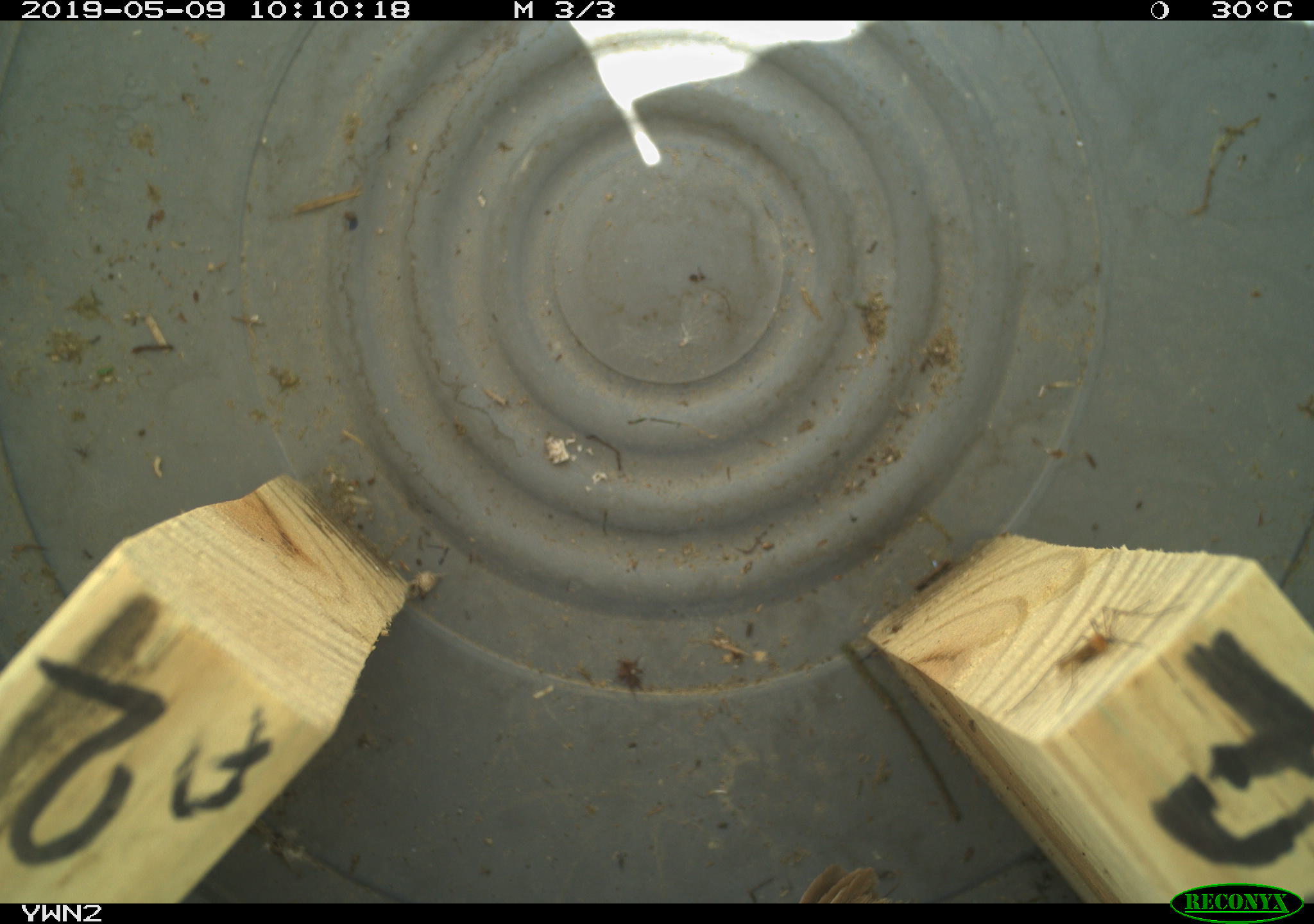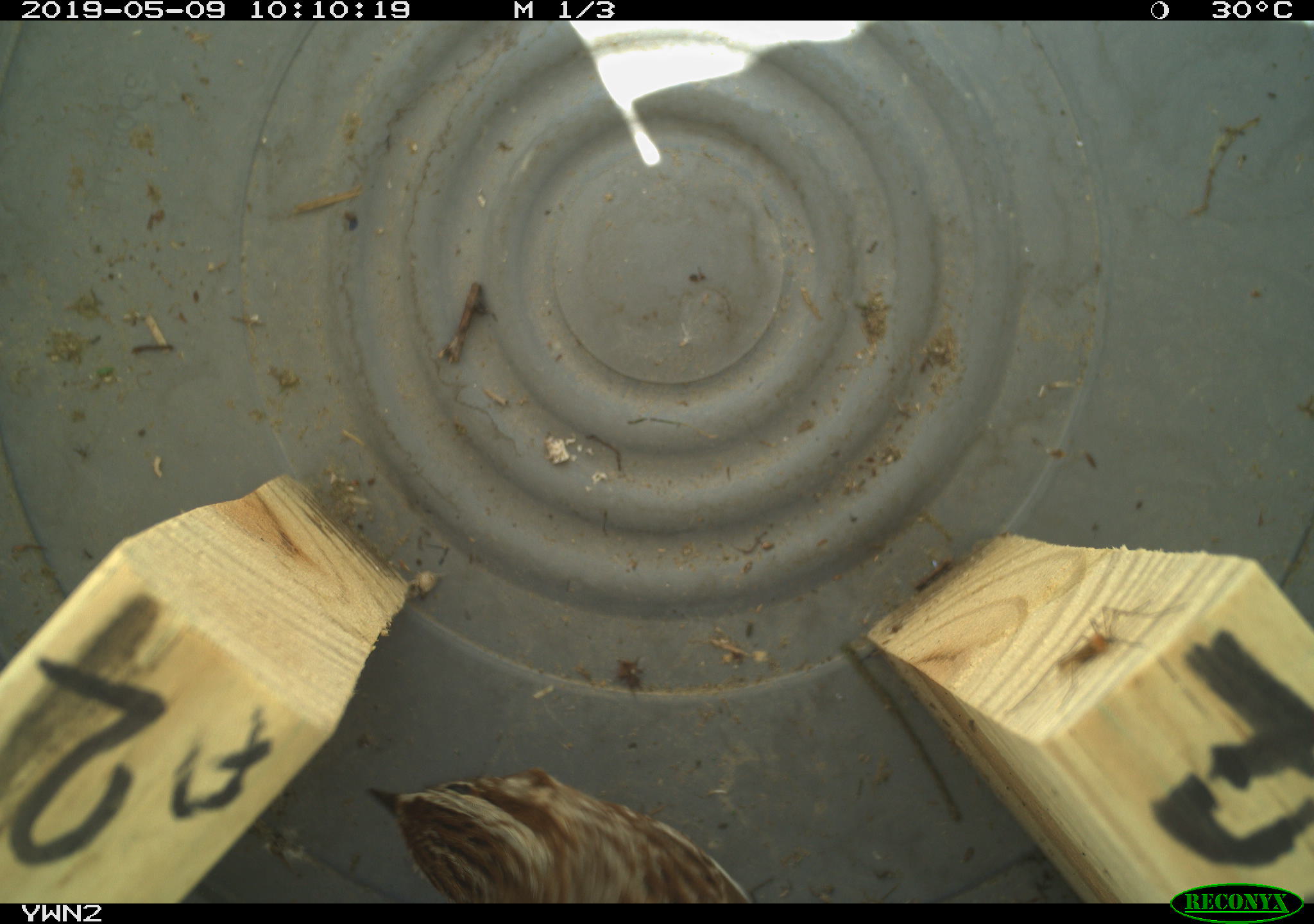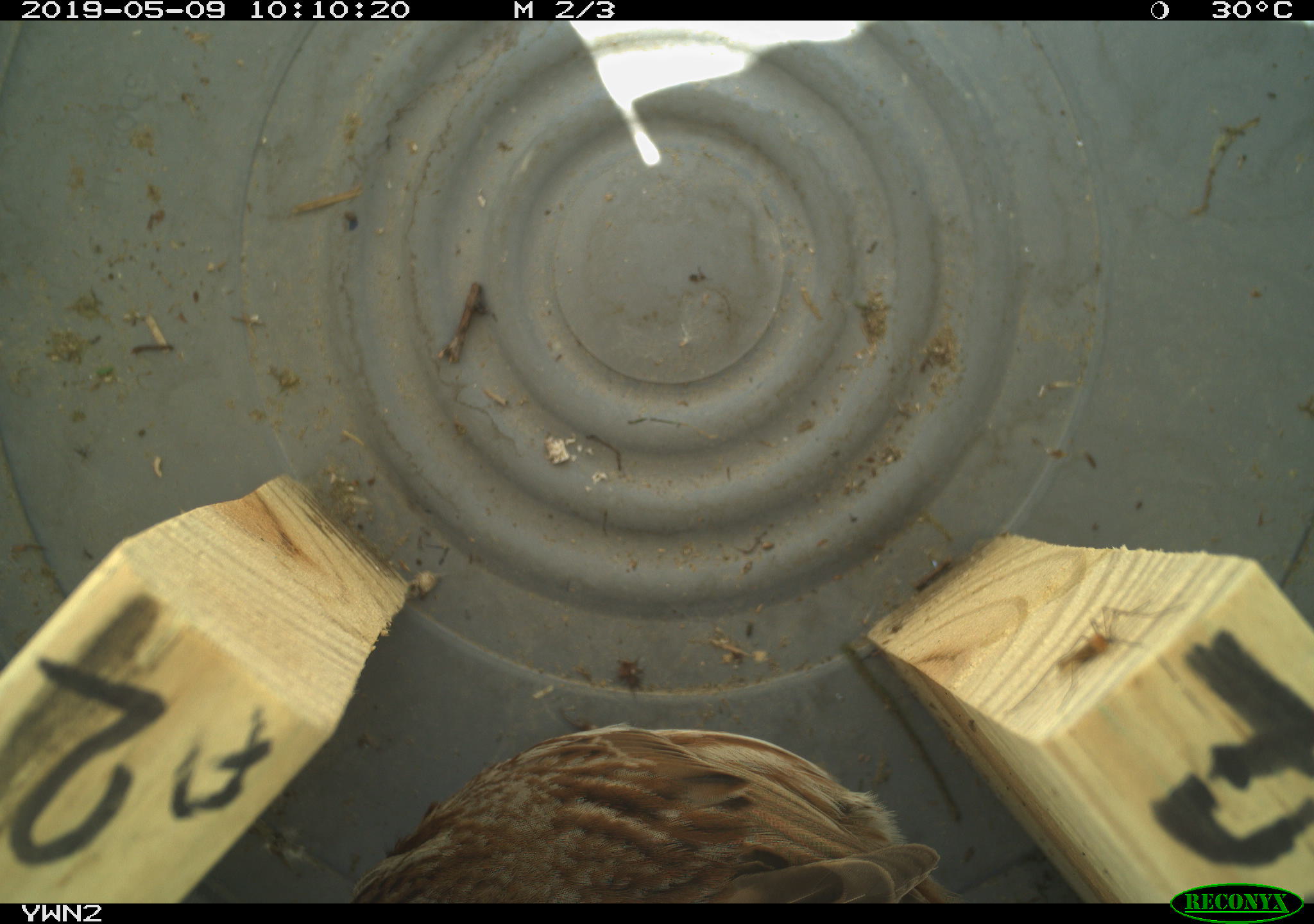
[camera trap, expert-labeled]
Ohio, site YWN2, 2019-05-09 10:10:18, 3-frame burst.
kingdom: Animalia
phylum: Chordata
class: Aves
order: Passeriformes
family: Passerellidae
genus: Melospiza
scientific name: Melospiza melodia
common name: song sparrow